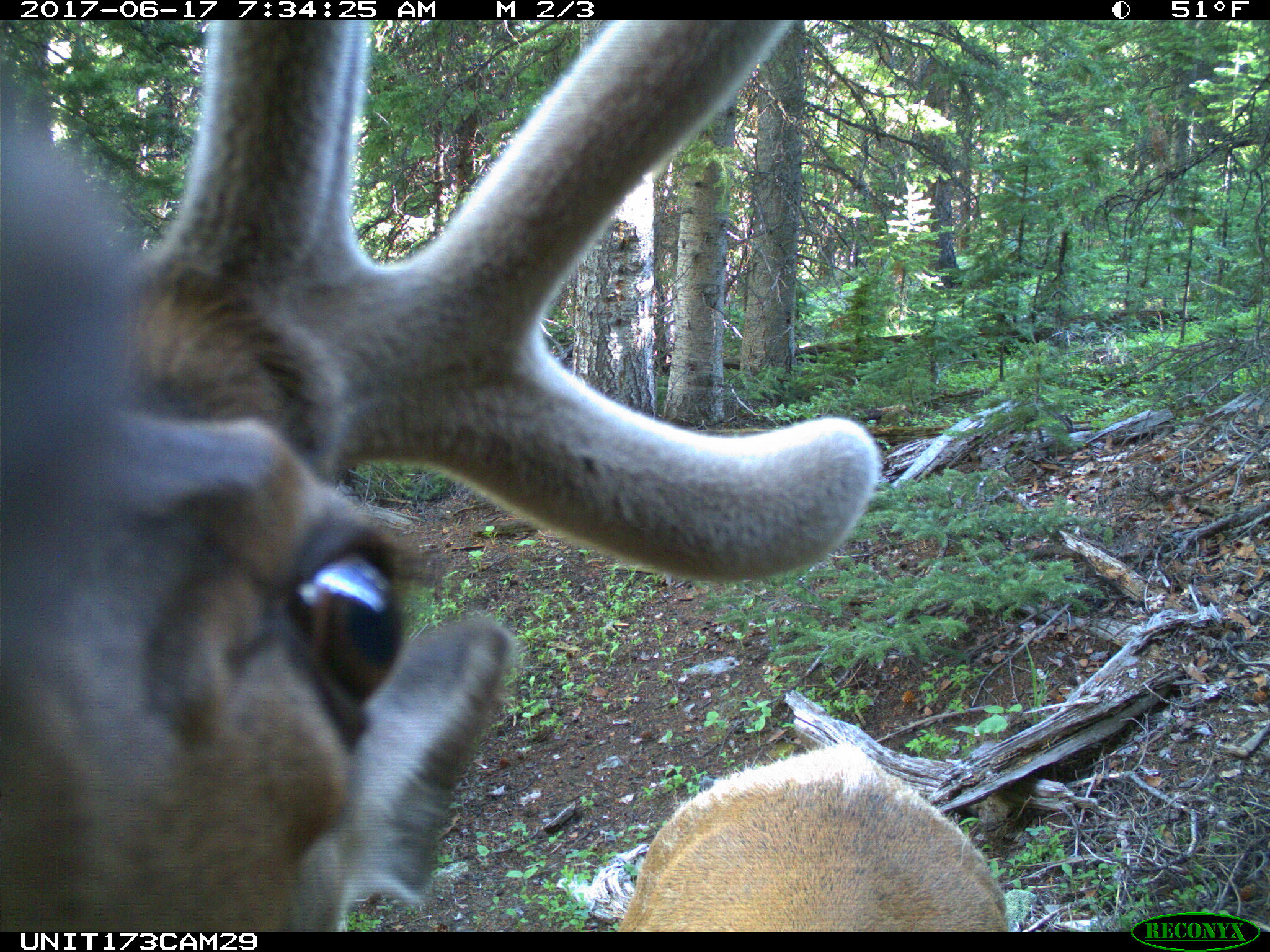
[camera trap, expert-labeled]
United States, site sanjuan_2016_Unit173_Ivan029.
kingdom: Animalia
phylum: Chordata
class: Mammalia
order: Artiodactyla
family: Cervidae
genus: Cervus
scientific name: Cervus elaphus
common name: red deer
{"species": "Cervus elaphus (red deer)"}